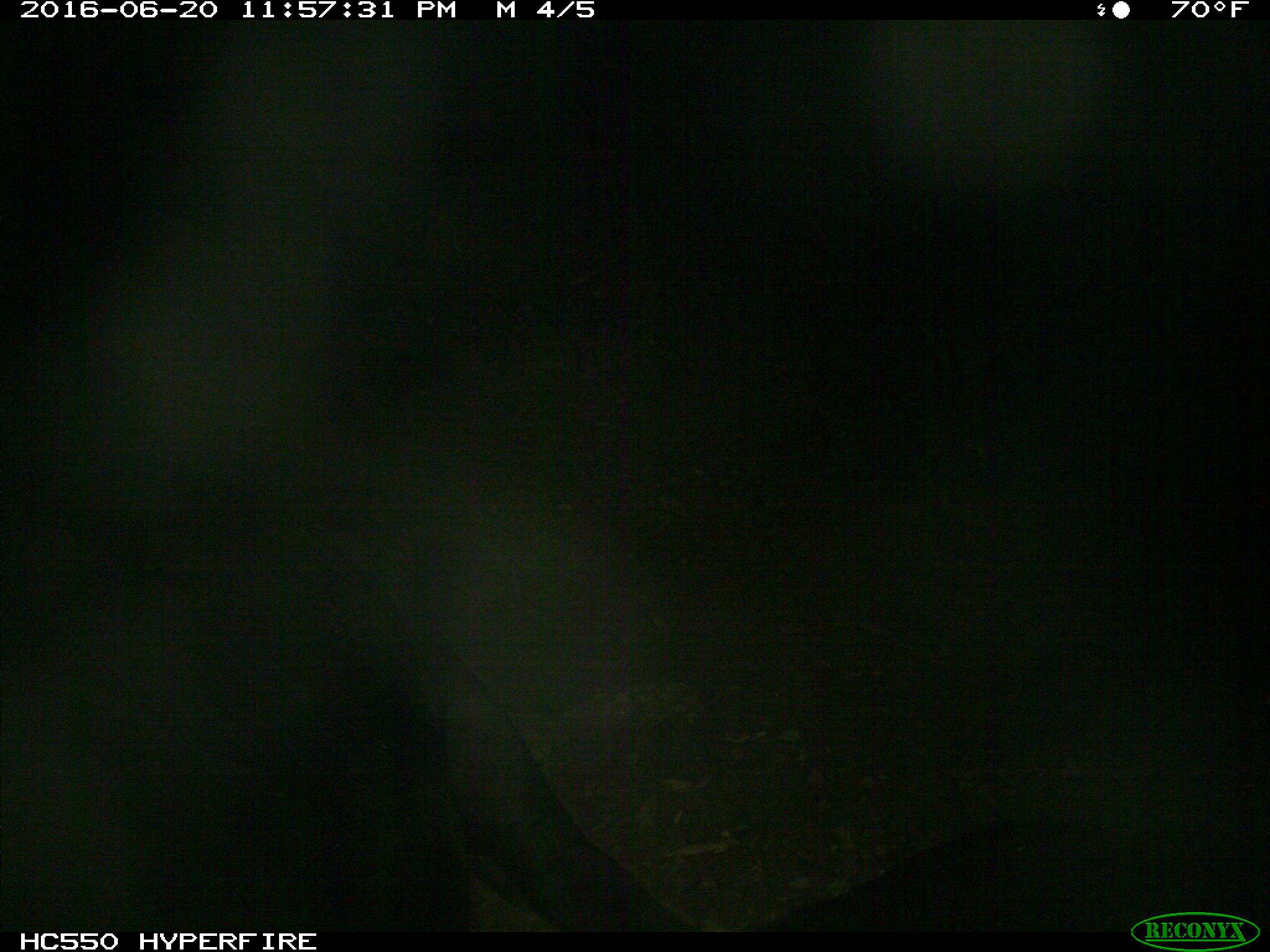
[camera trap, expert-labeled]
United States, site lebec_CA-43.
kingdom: Animalia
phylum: Chordata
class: Mammalia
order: Artiodactyla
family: Bovidae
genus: Bos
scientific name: Bos taurus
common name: domestic cow